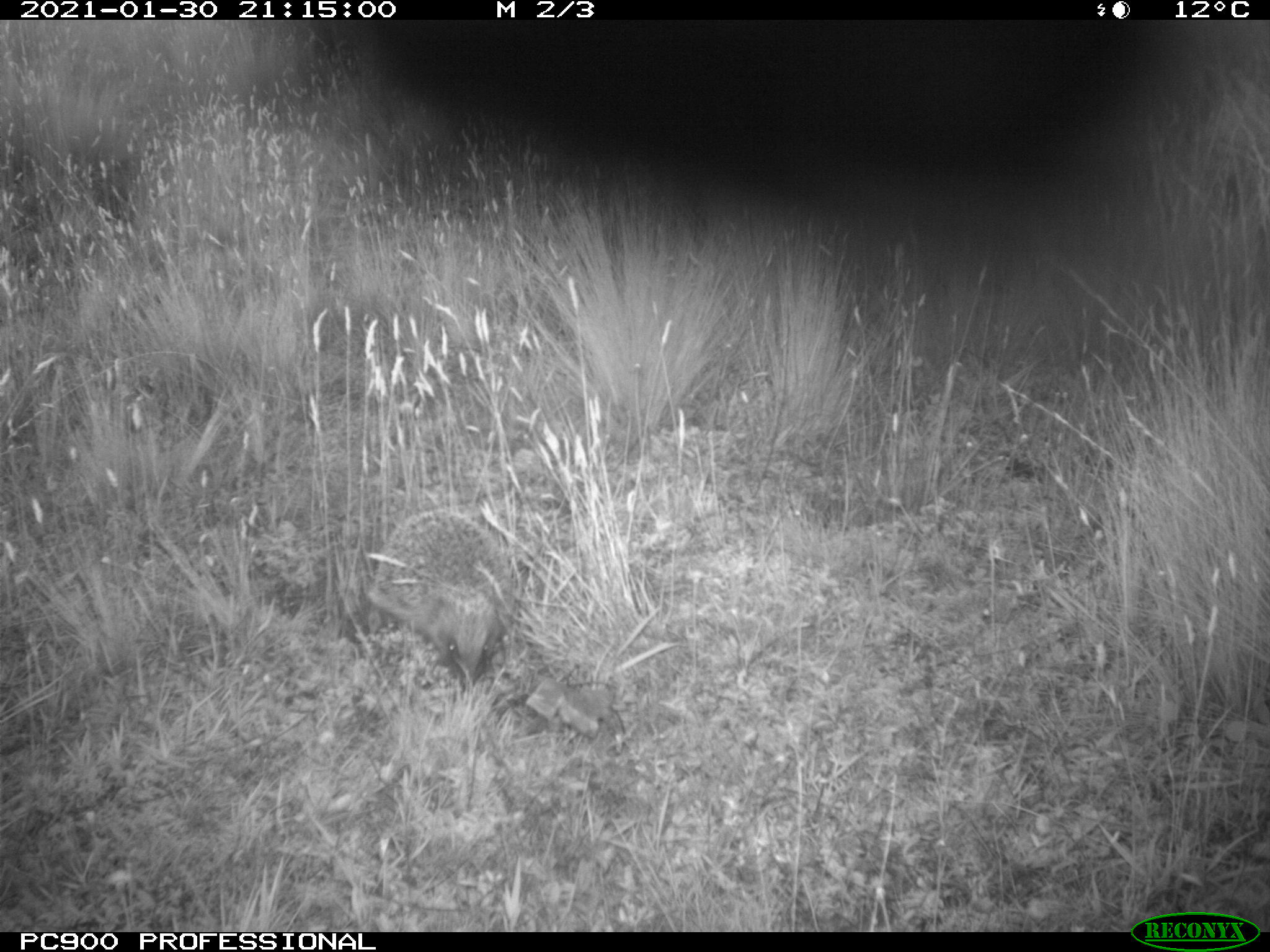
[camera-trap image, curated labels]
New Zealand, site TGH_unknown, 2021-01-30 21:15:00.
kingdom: Animalia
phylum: Chordata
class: Mammalia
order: Eulipotyphla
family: Erinaceidae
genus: Erinaceus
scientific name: Erinaceus europaeus europaeus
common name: european hedgehog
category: hedgehog